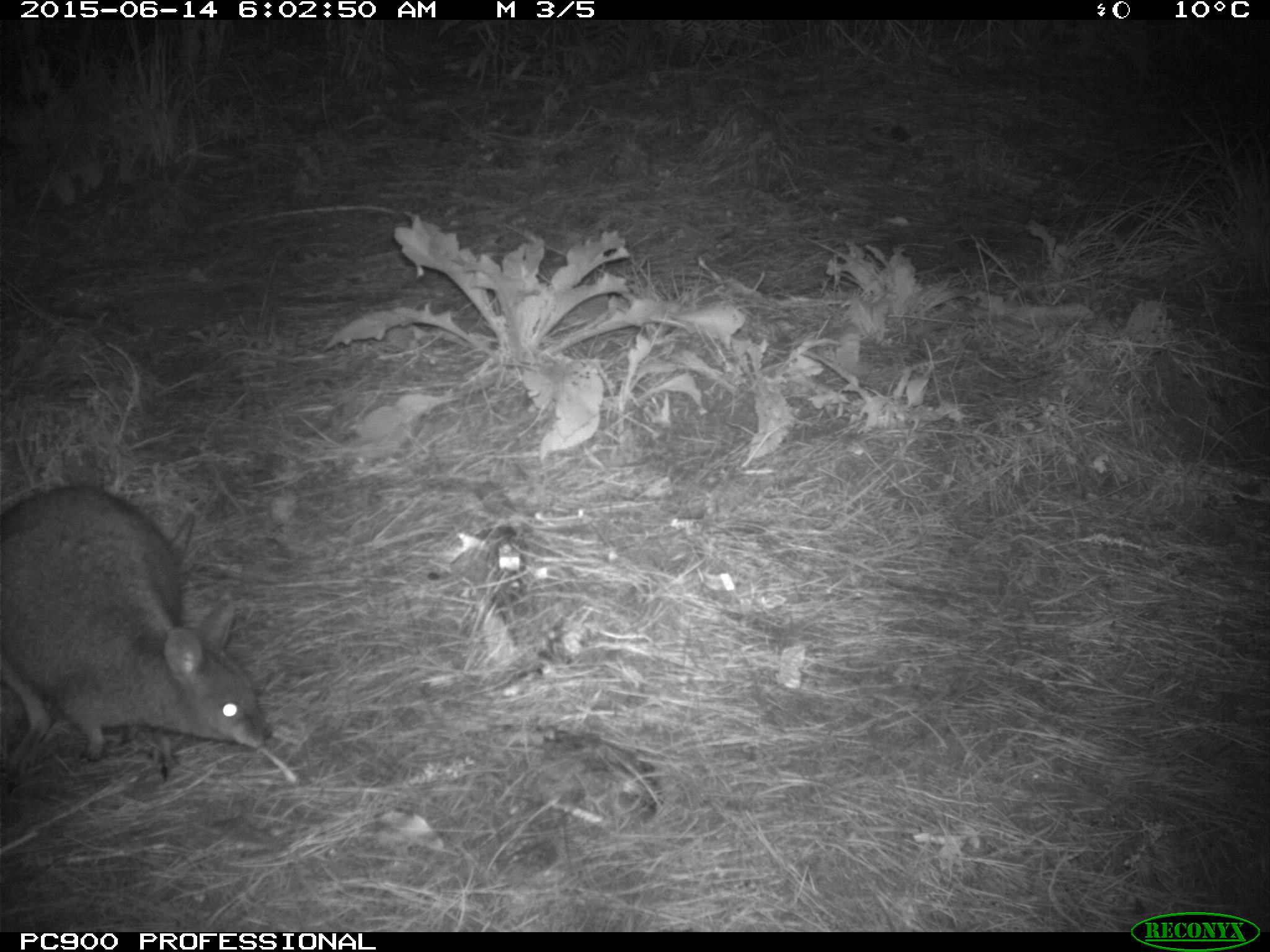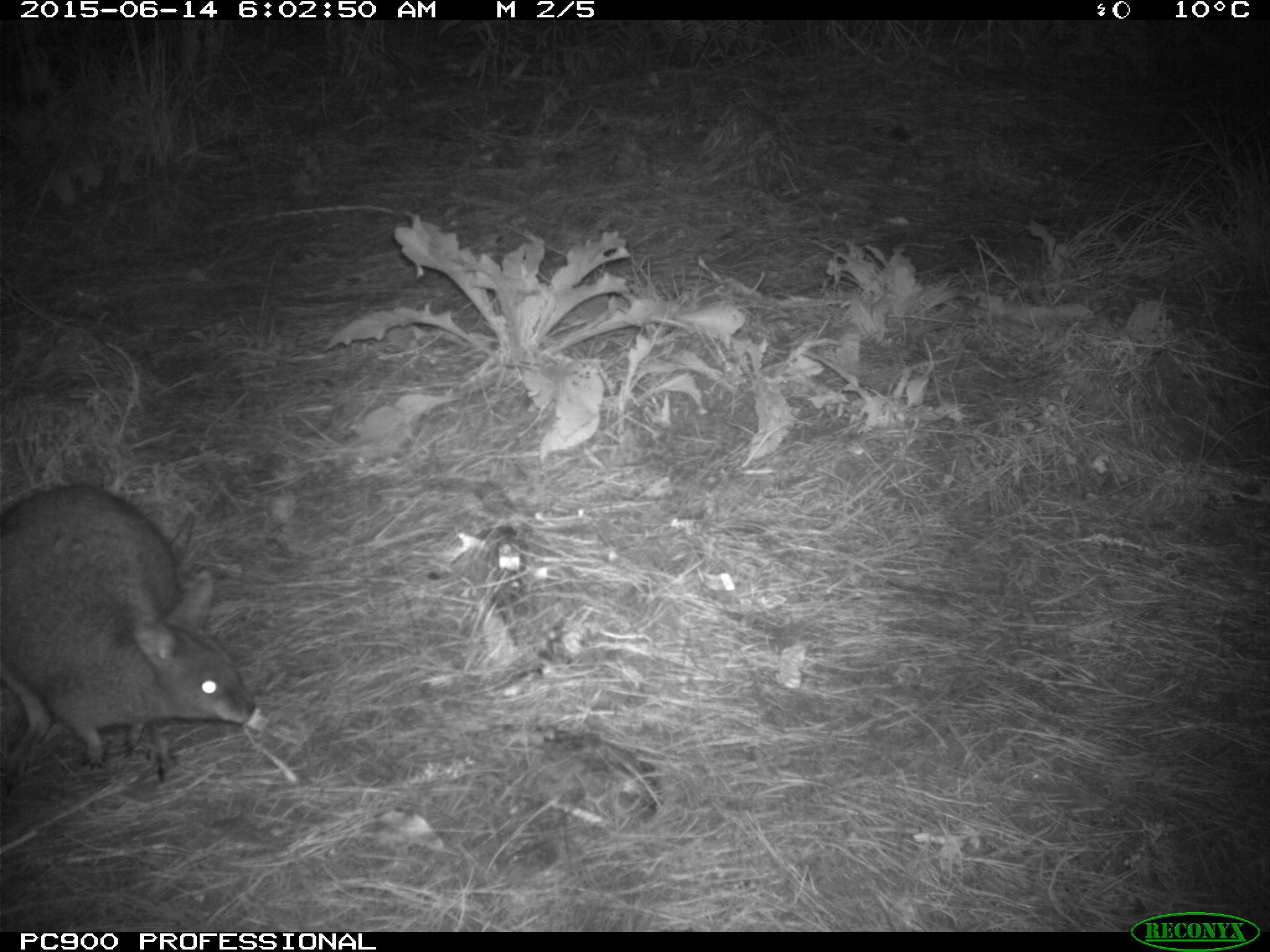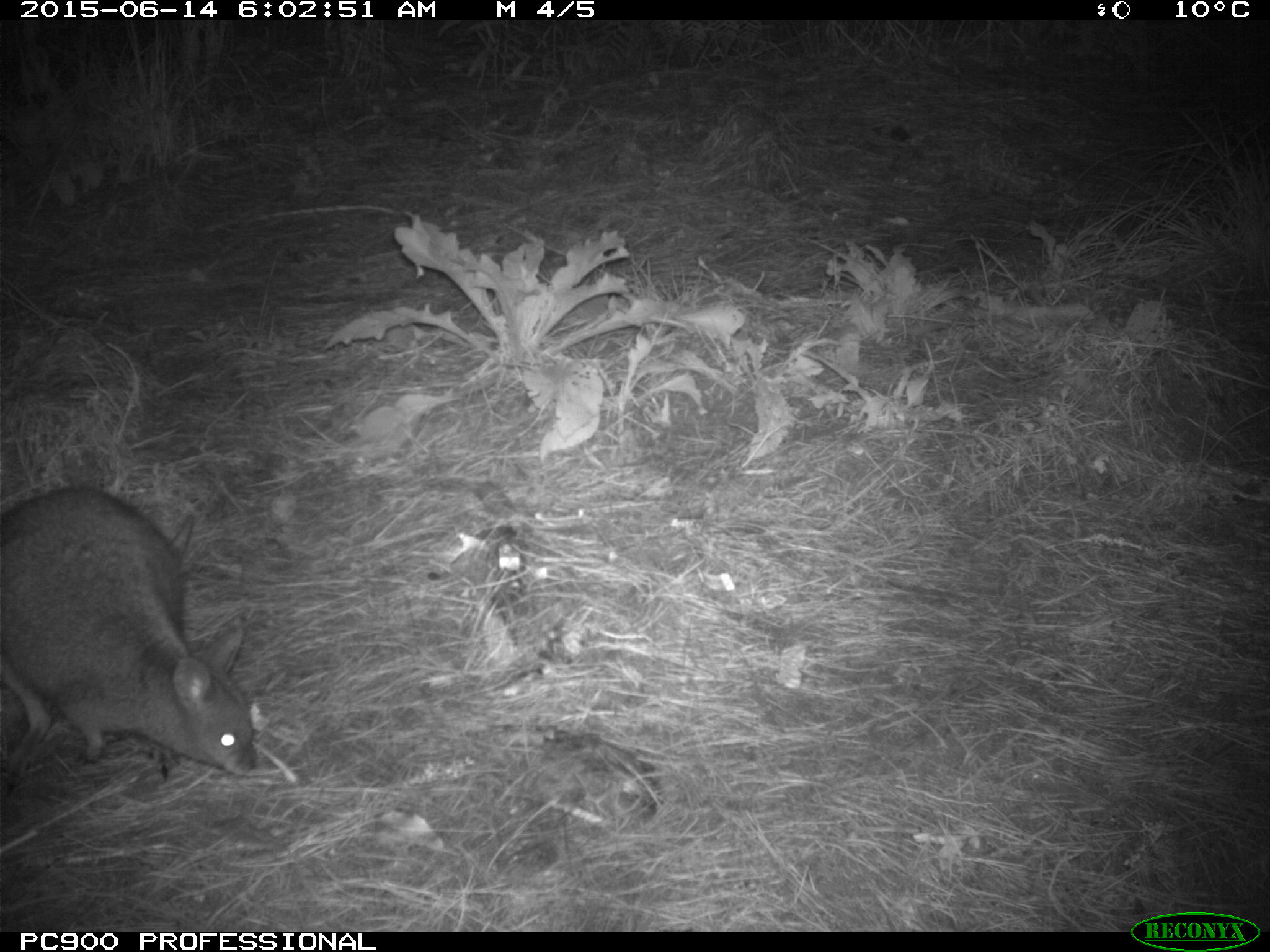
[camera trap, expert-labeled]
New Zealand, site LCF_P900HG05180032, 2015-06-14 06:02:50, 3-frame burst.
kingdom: Animalia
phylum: Chordata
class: Mammalia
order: Diprotodontia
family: Macropodidae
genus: Notamacropus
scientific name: Notamacropus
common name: wallaby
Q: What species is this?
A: Wallaby (Notamacropus).